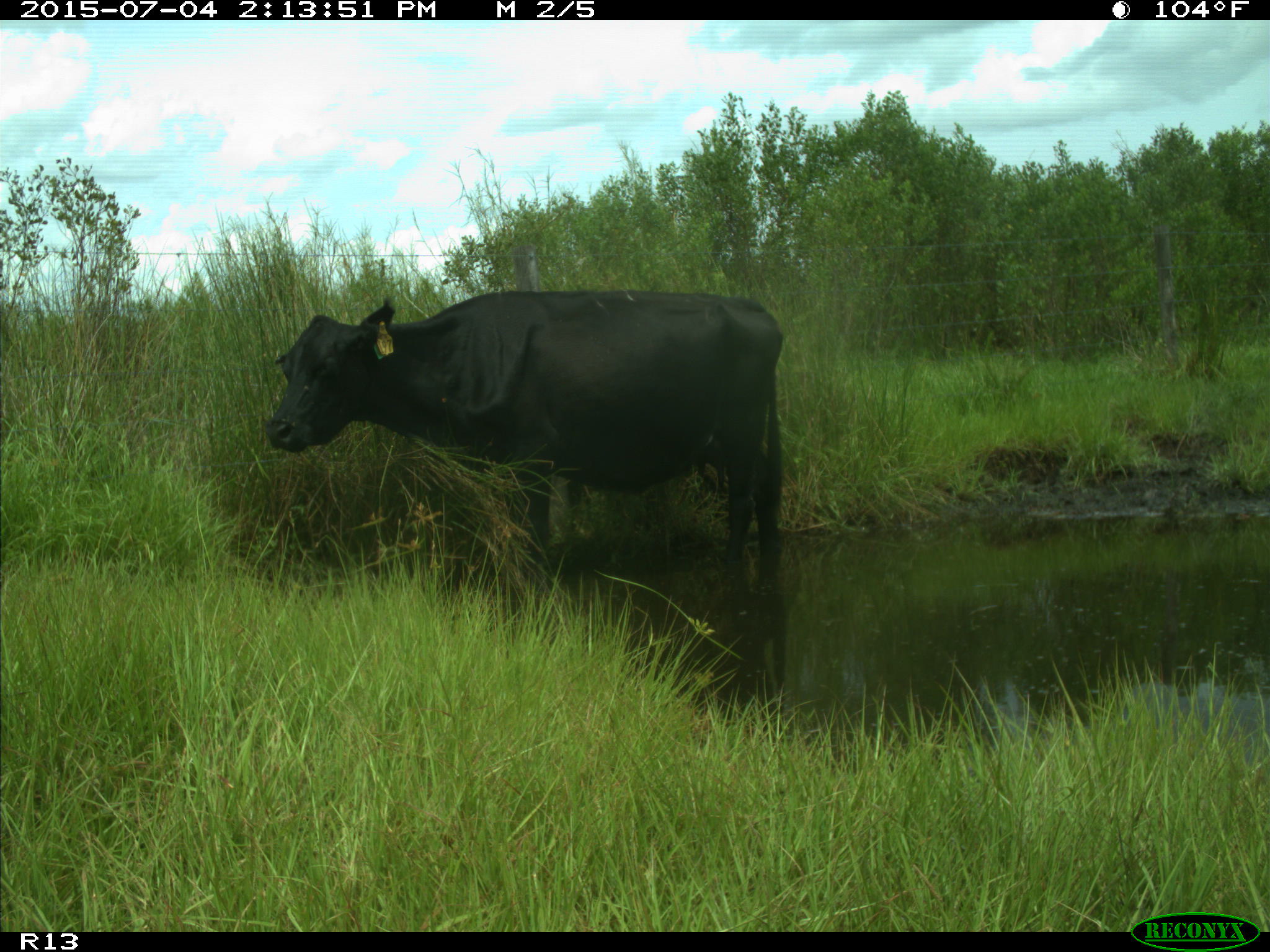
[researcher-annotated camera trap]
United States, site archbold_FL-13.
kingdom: Animalia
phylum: Chordata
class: Mammalia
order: Artiodactyla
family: Bovidae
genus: Bos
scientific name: Bos taurus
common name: domestic cow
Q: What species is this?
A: Bos taurus (domestic cow).